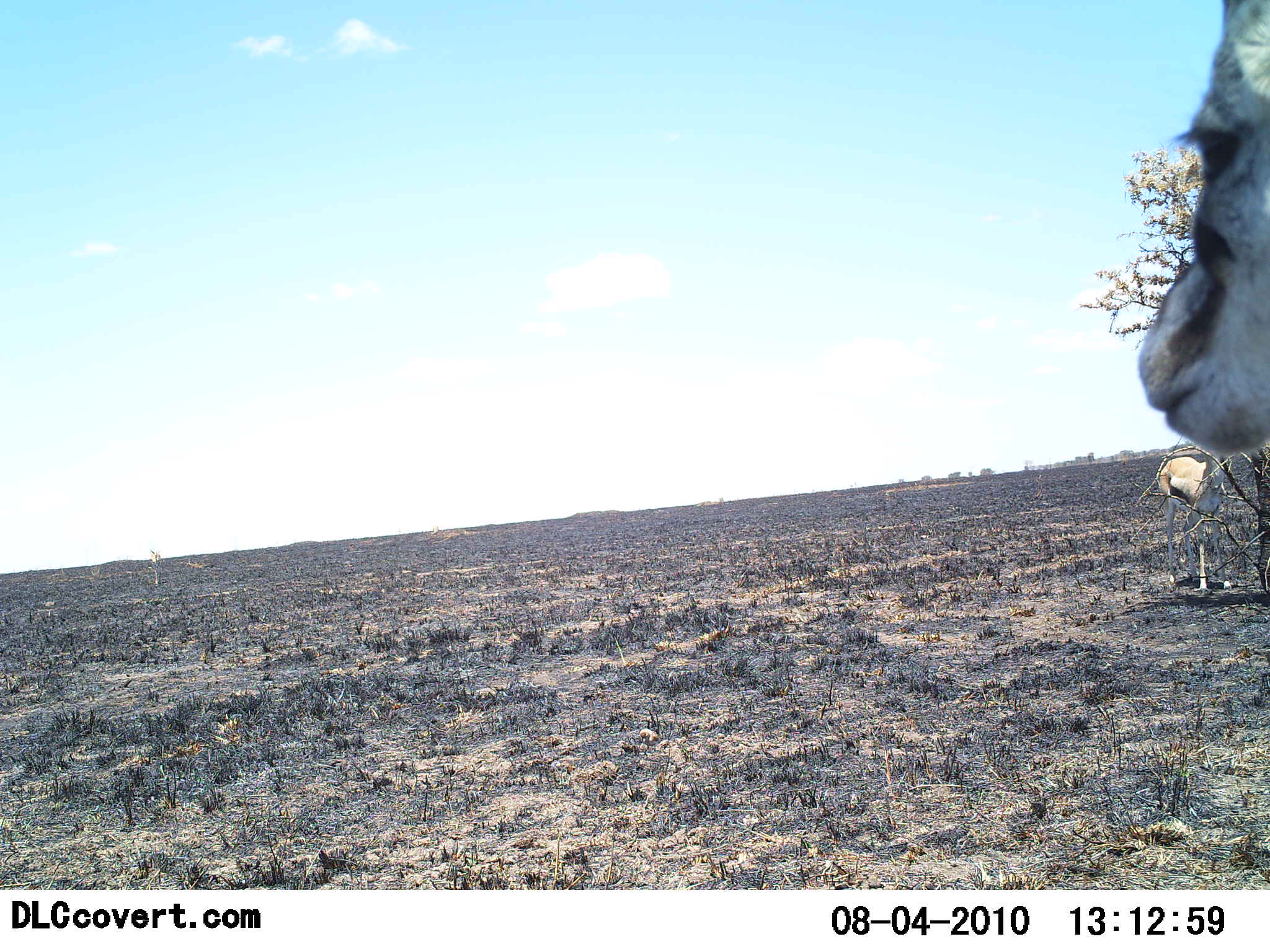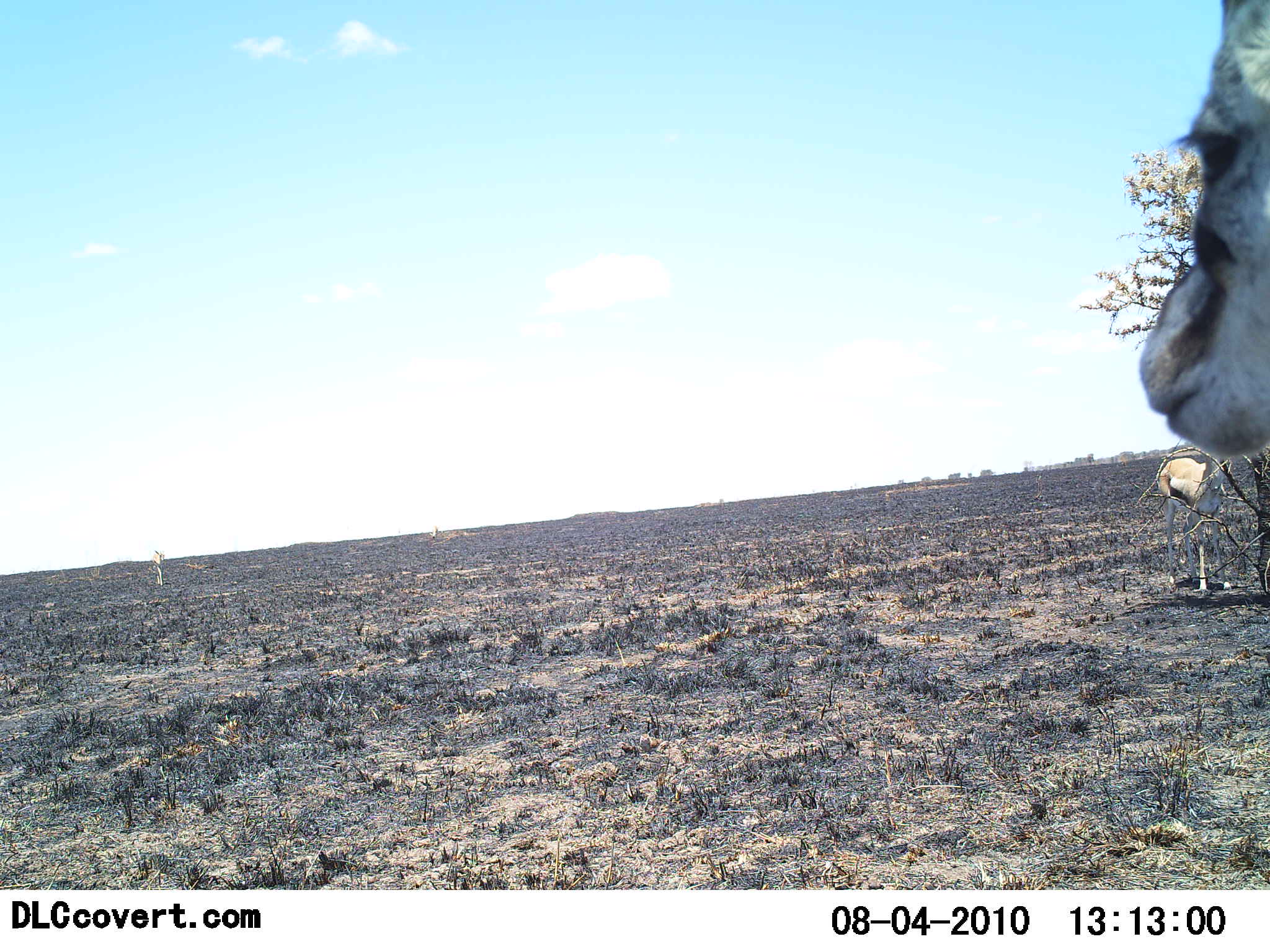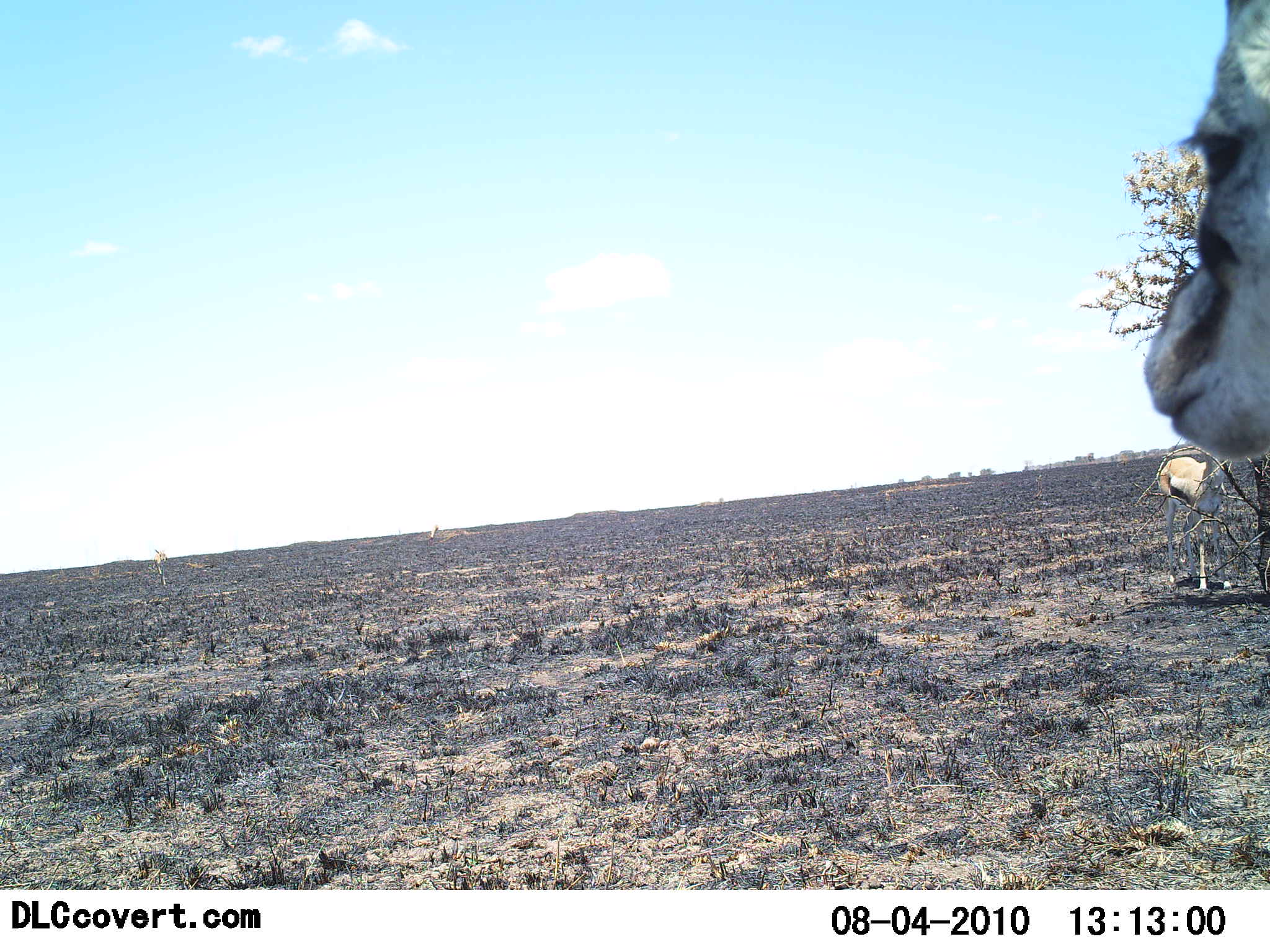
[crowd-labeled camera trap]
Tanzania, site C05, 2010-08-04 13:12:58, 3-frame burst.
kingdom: Animalia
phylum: Chordata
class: Mammalia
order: Artiodactyla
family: Bovidae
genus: Eudorcas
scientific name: Eudorcas thomsonii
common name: thomson's gazelle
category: gazellethomsons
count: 2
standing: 100%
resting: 0%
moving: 0%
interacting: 0%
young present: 0%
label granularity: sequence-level